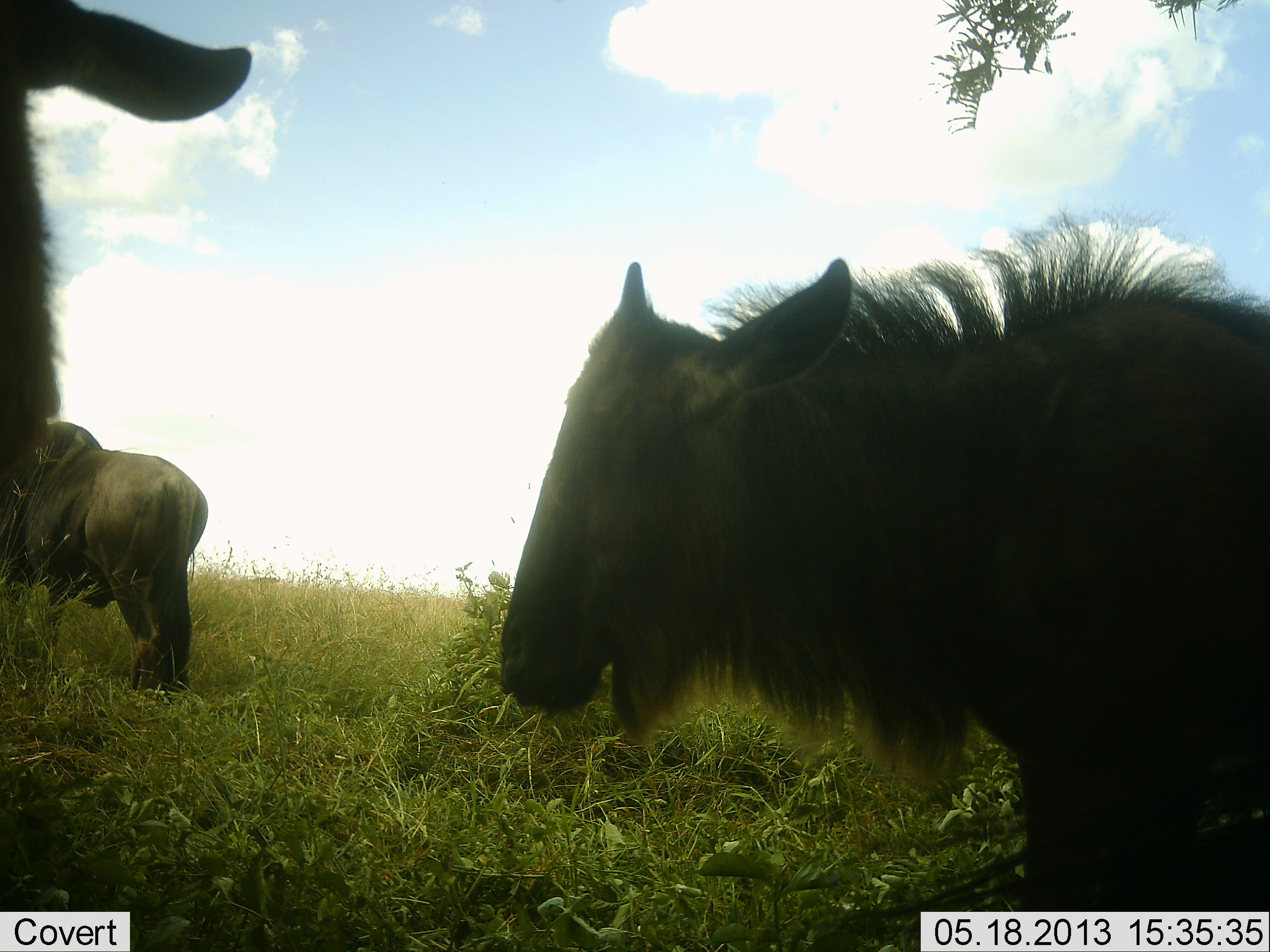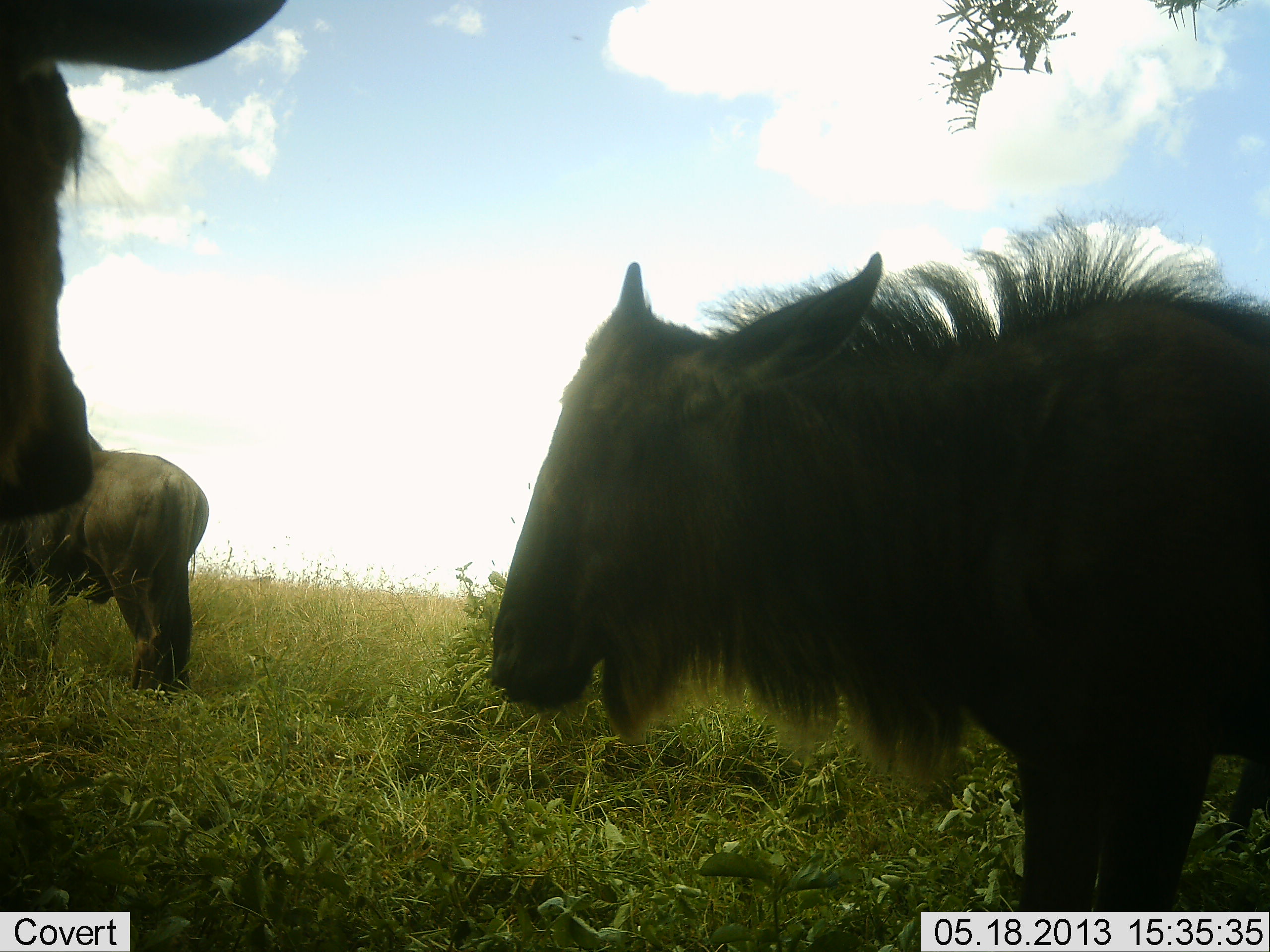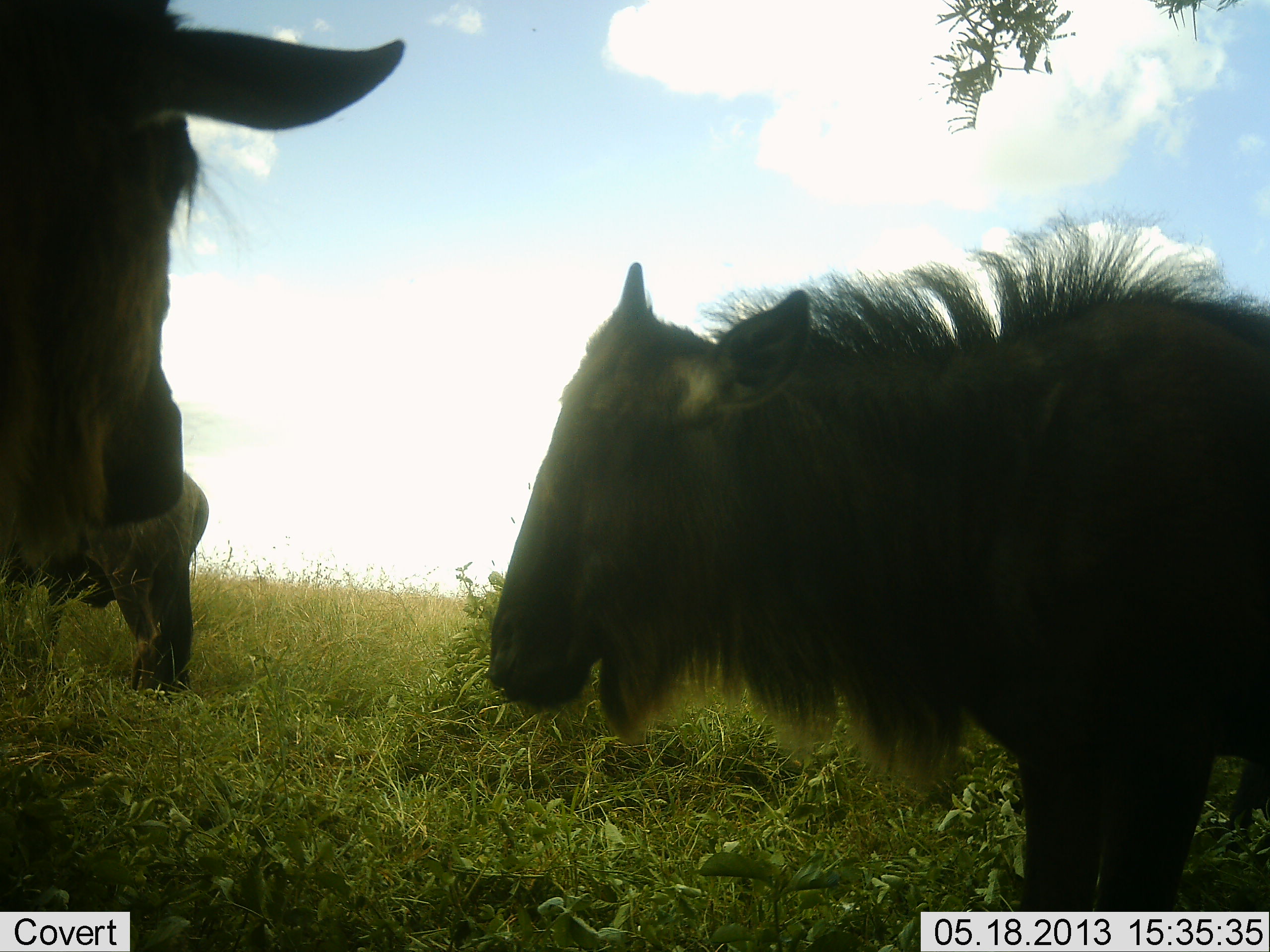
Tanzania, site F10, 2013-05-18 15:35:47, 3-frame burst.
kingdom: Animalia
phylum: Chordata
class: Mammalia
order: Artiodactyla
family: Bovidae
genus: Connochaetes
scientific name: Connochaetes taurinus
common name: blue wildebeest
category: wildebeest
Wildebeest (blue wildebeest) (Connochaetes taurinus), count 3. Behavior (volunteer vote fractions): standing 100%, resting 0%, moving 0%, interacting 10%. Young present (vote fraction): 70%. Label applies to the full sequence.